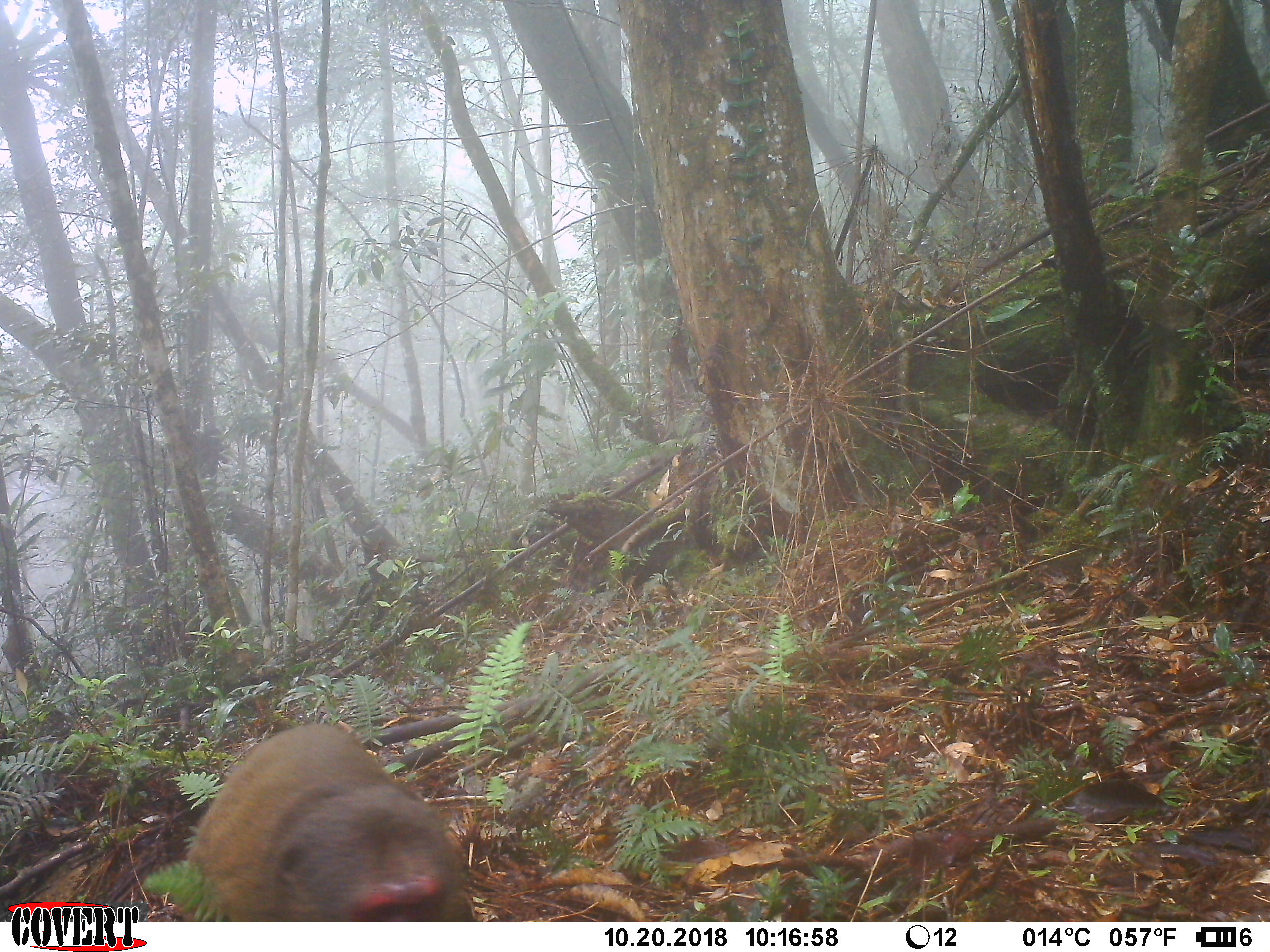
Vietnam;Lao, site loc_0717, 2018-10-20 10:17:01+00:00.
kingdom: Animalia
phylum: Chordata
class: Mammalia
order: Primates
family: Cercopithecidae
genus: Macaca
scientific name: Macaca arctoides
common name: stump-tailed macaque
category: stump tailed macaque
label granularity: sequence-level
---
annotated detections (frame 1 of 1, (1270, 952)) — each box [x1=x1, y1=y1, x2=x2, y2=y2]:
stump tailed macaque: [x1=187, y1=722, x2=478, y2=922]